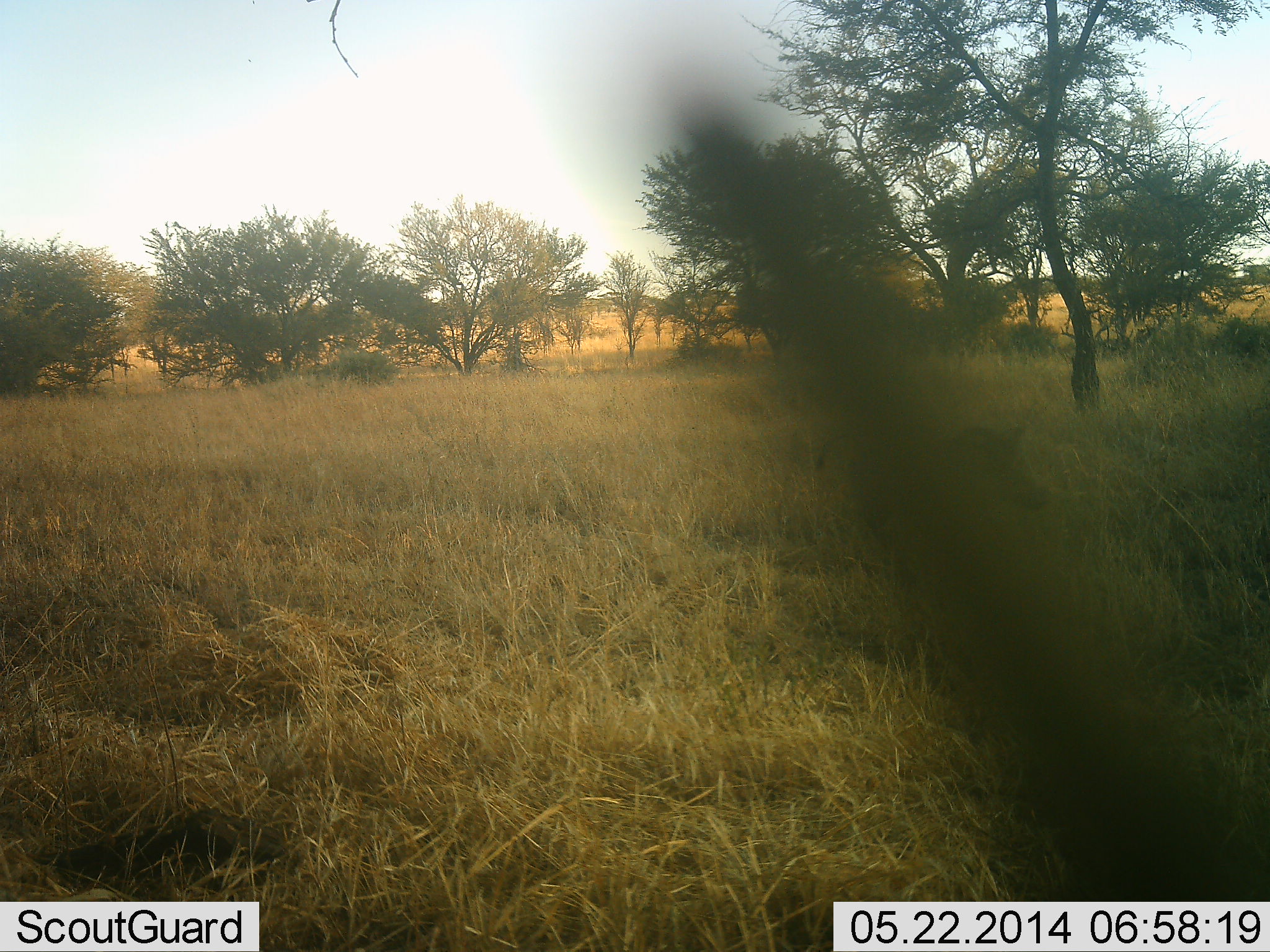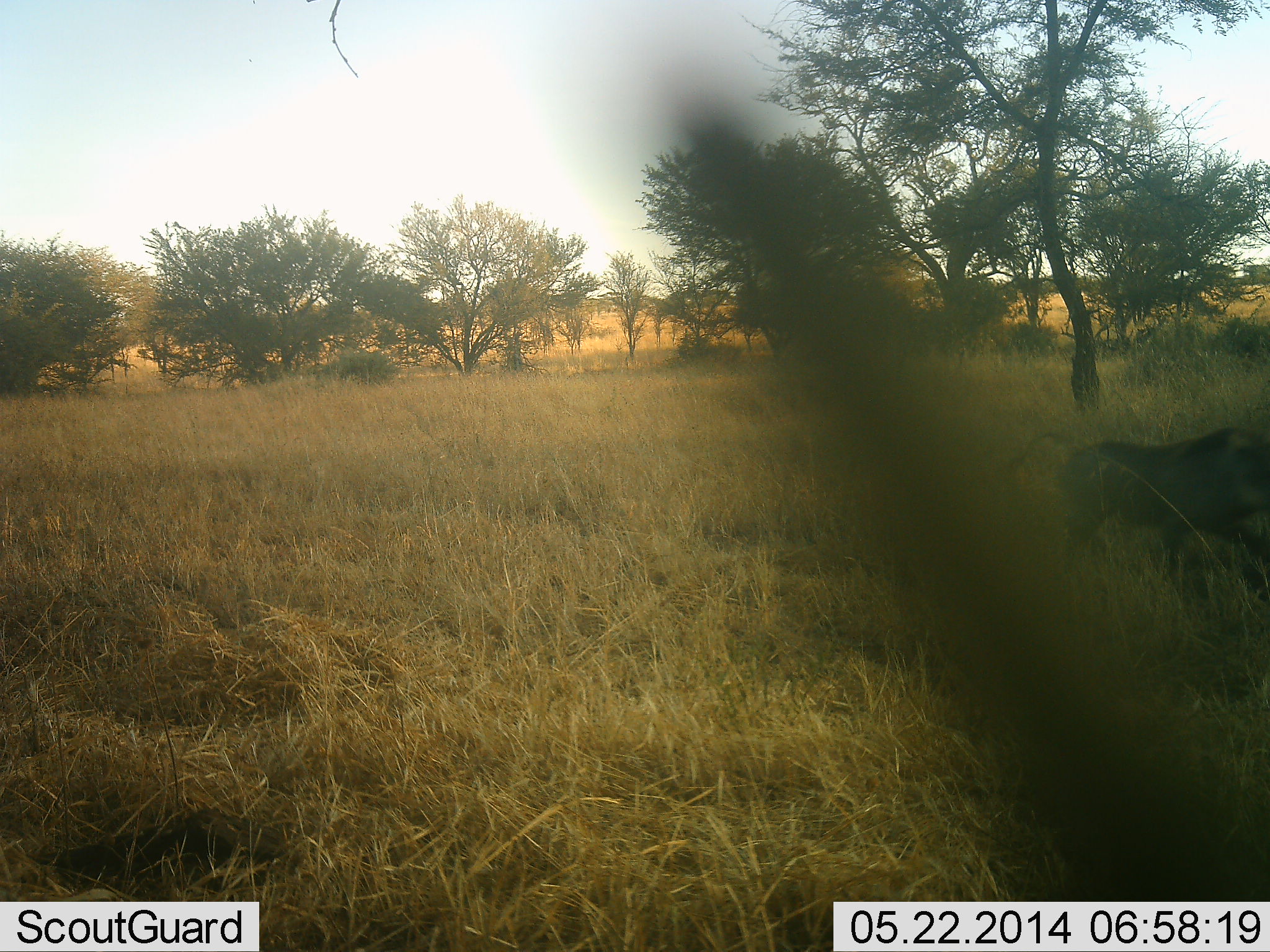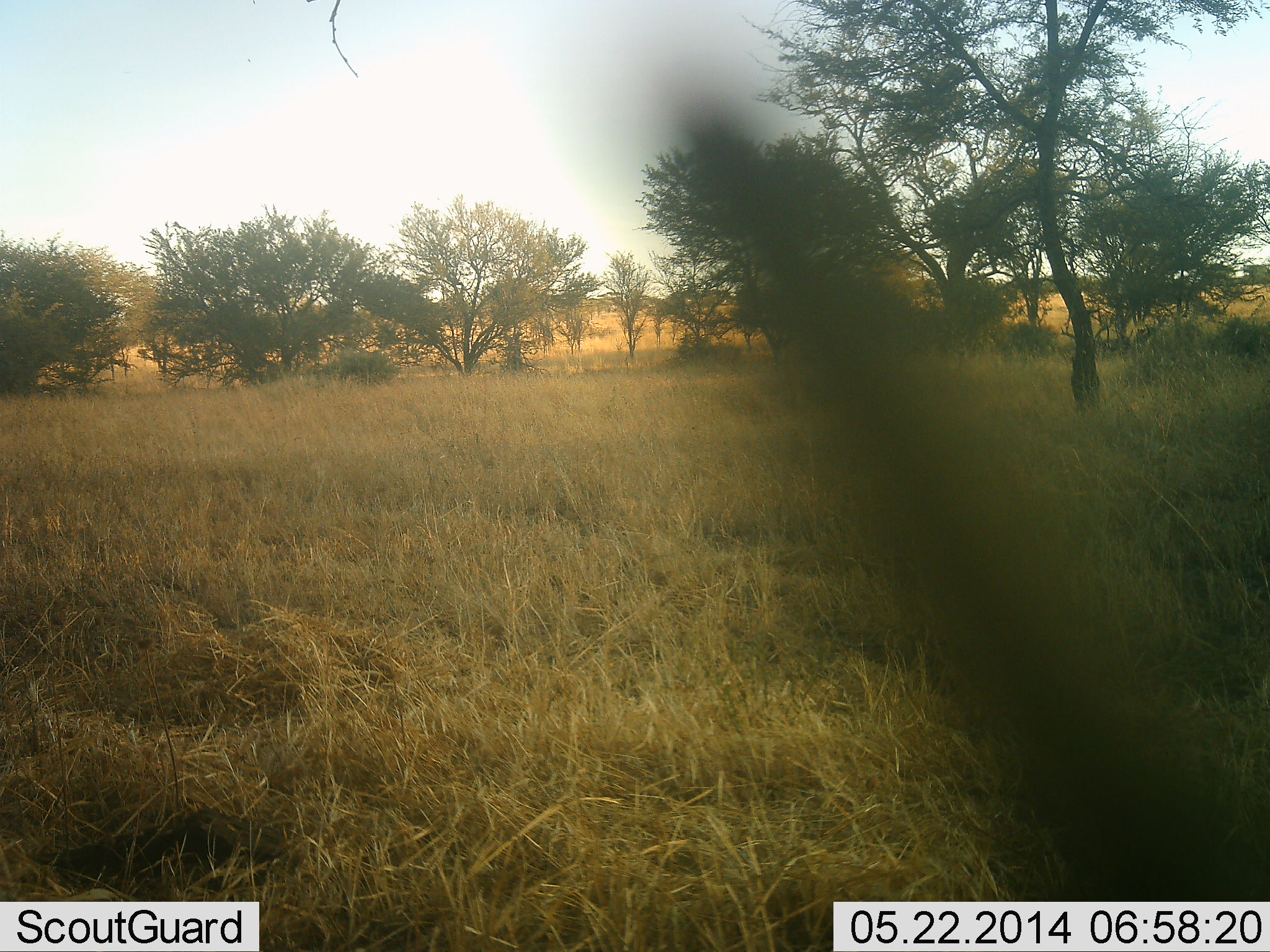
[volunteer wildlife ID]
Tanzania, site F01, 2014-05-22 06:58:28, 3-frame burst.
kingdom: Animalia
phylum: Chordata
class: Mammalia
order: Artiodactyla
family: Suidae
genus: Phacochoerus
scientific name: Phacochoerus africanus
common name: warthog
Warthog (Phacochoerus africanus), count 1. Behavior (volunteer vote fractions): standing 0%, resting 0%, moving 100%, interacting 0%. Young present (vote fraction): 0%. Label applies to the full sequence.